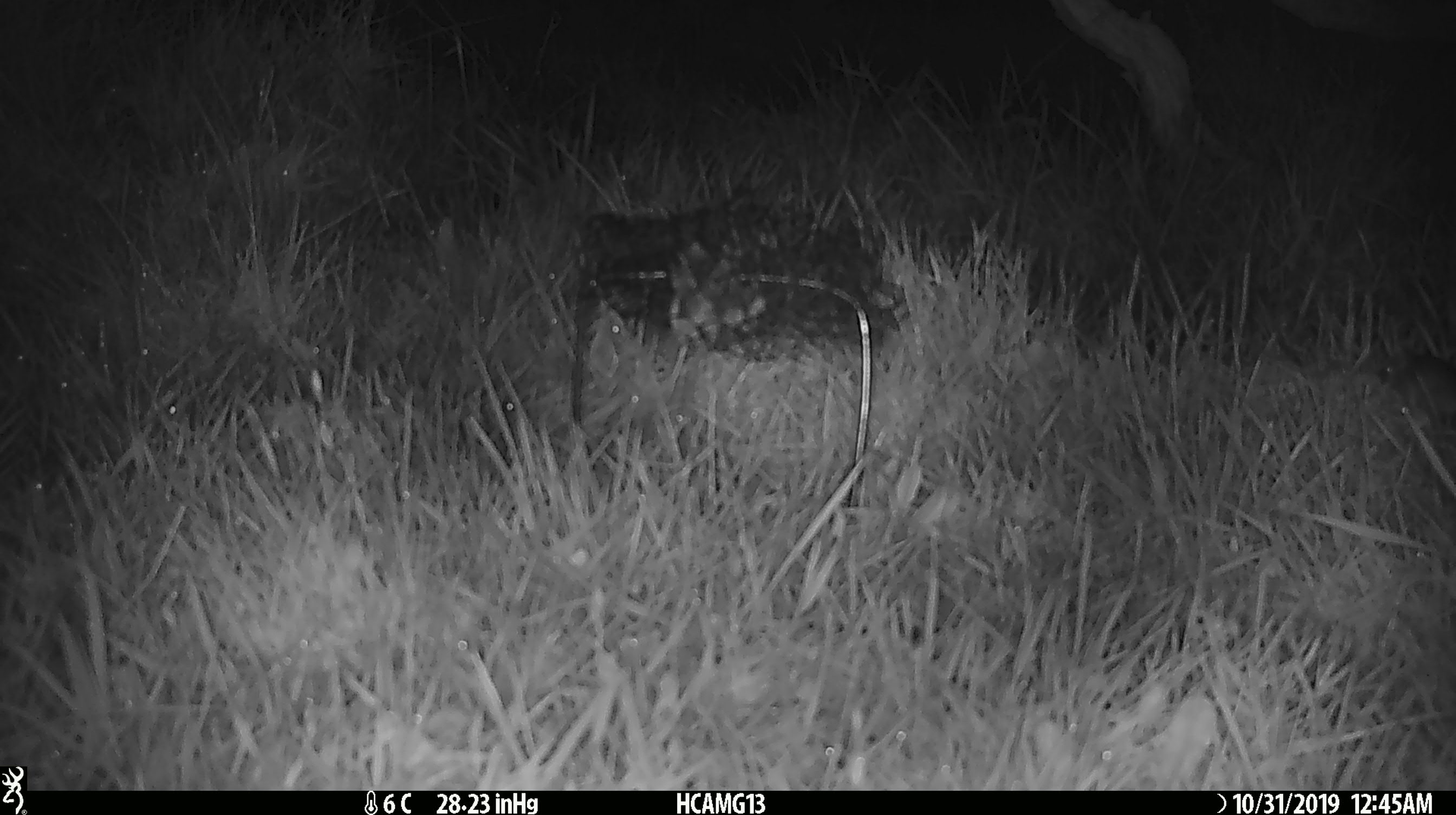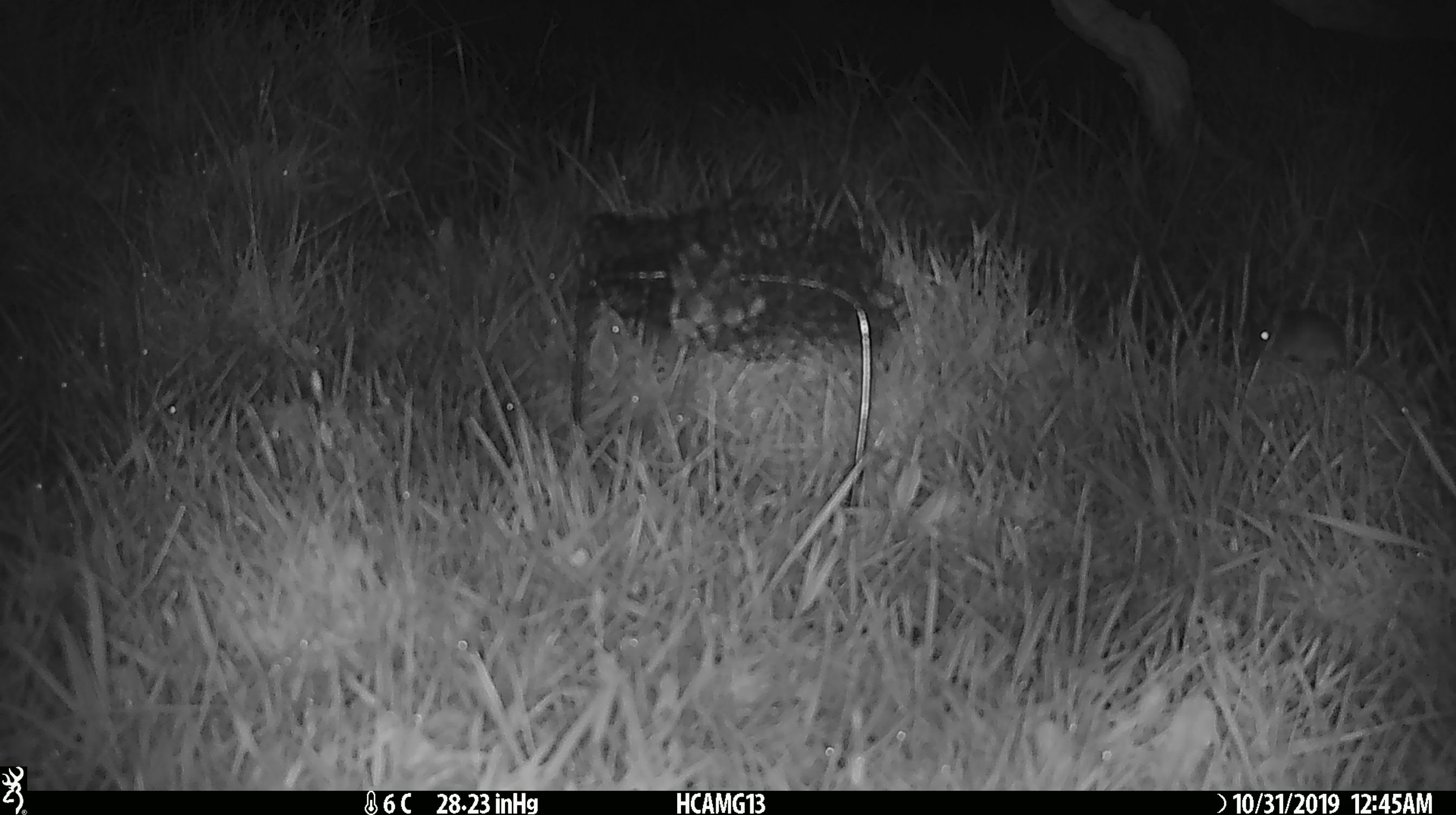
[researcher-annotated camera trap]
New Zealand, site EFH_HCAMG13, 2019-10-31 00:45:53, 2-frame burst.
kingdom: Animalia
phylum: Chordata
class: Mammalia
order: Rodentia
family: Muridae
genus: Mus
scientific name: Mus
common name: mouse